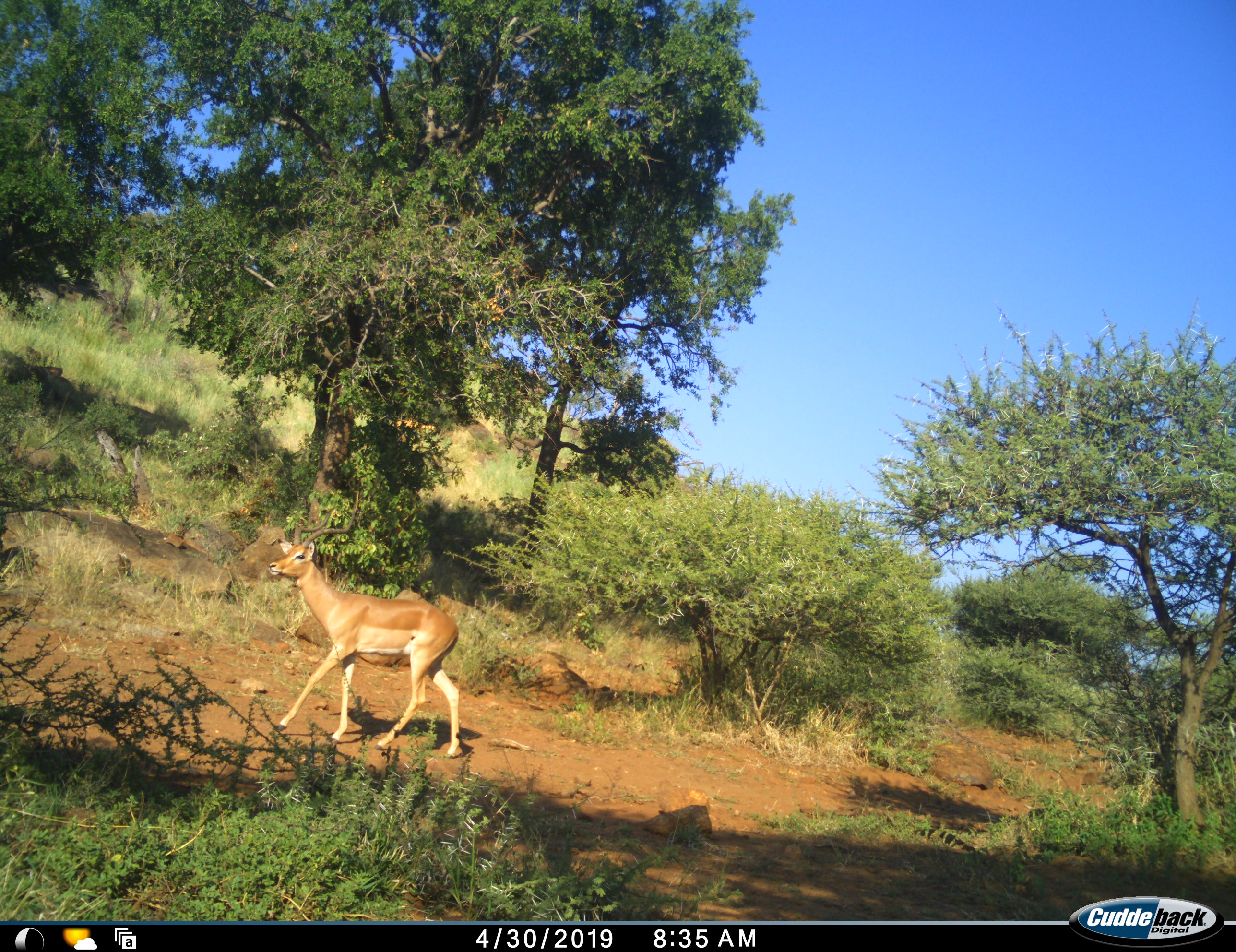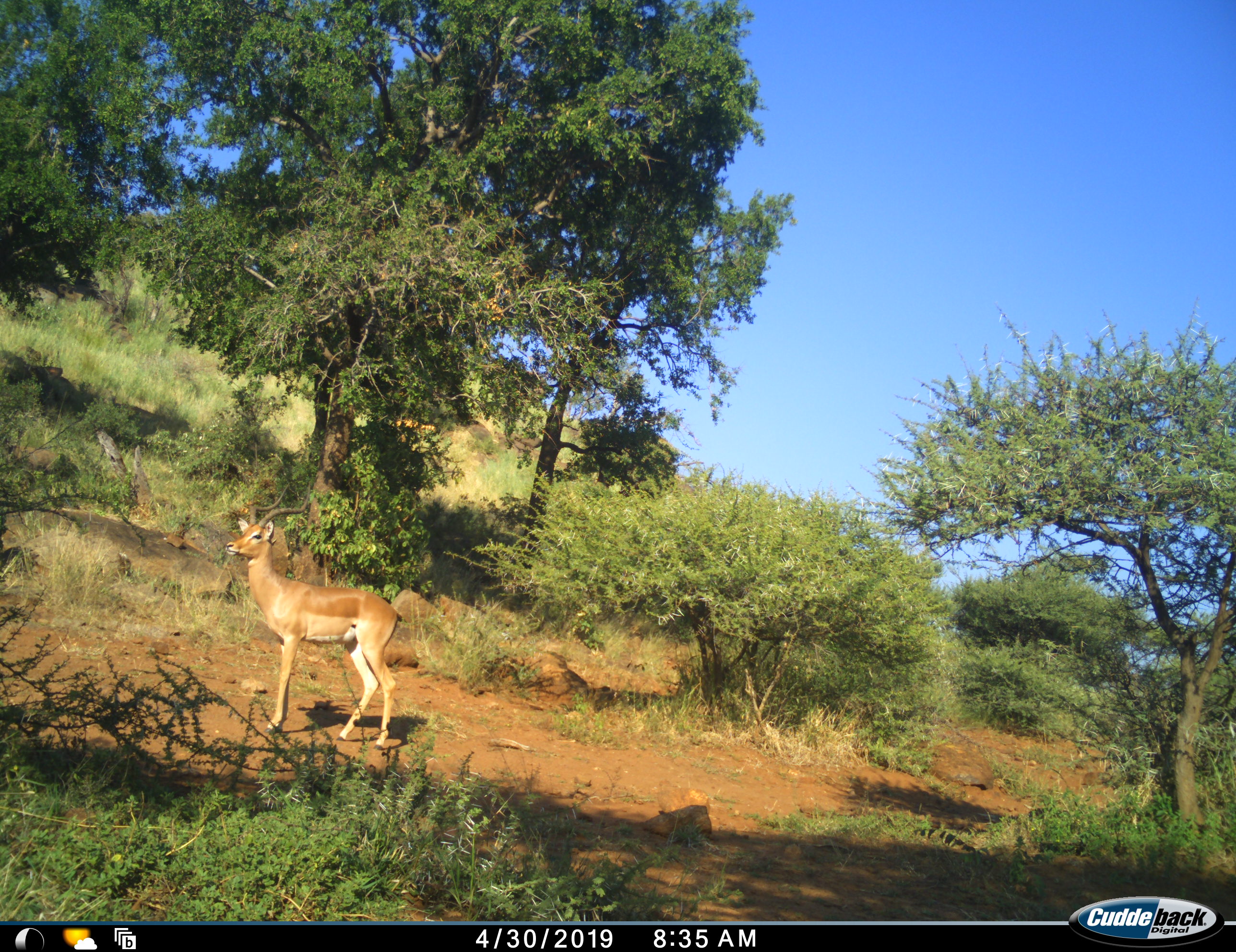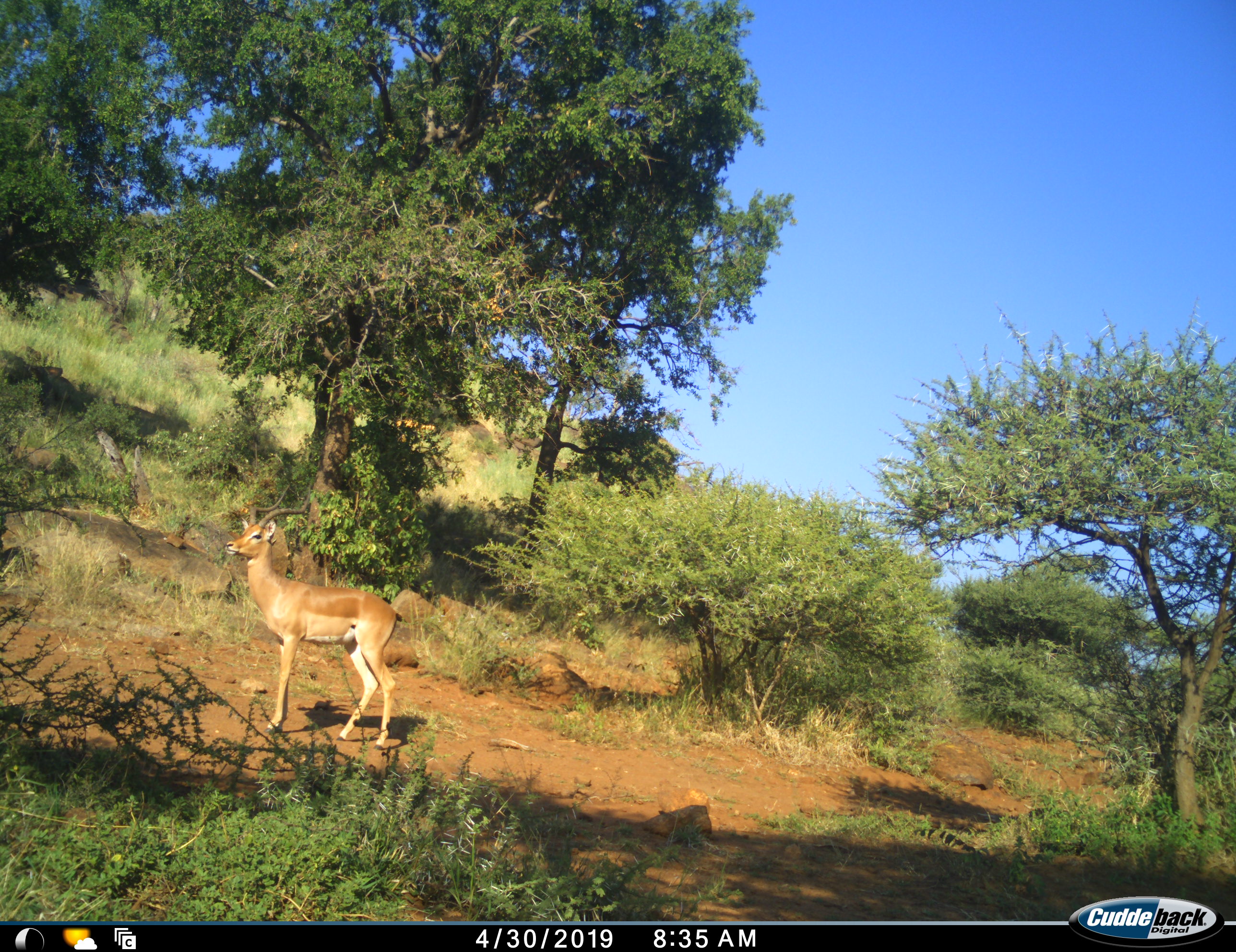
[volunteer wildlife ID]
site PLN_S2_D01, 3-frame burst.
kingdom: Animalia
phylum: Chordata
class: Mammalia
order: Artiodactyla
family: Bovidae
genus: Aepyceros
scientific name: Aepyceros melampus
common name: impala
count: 1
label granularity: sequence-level